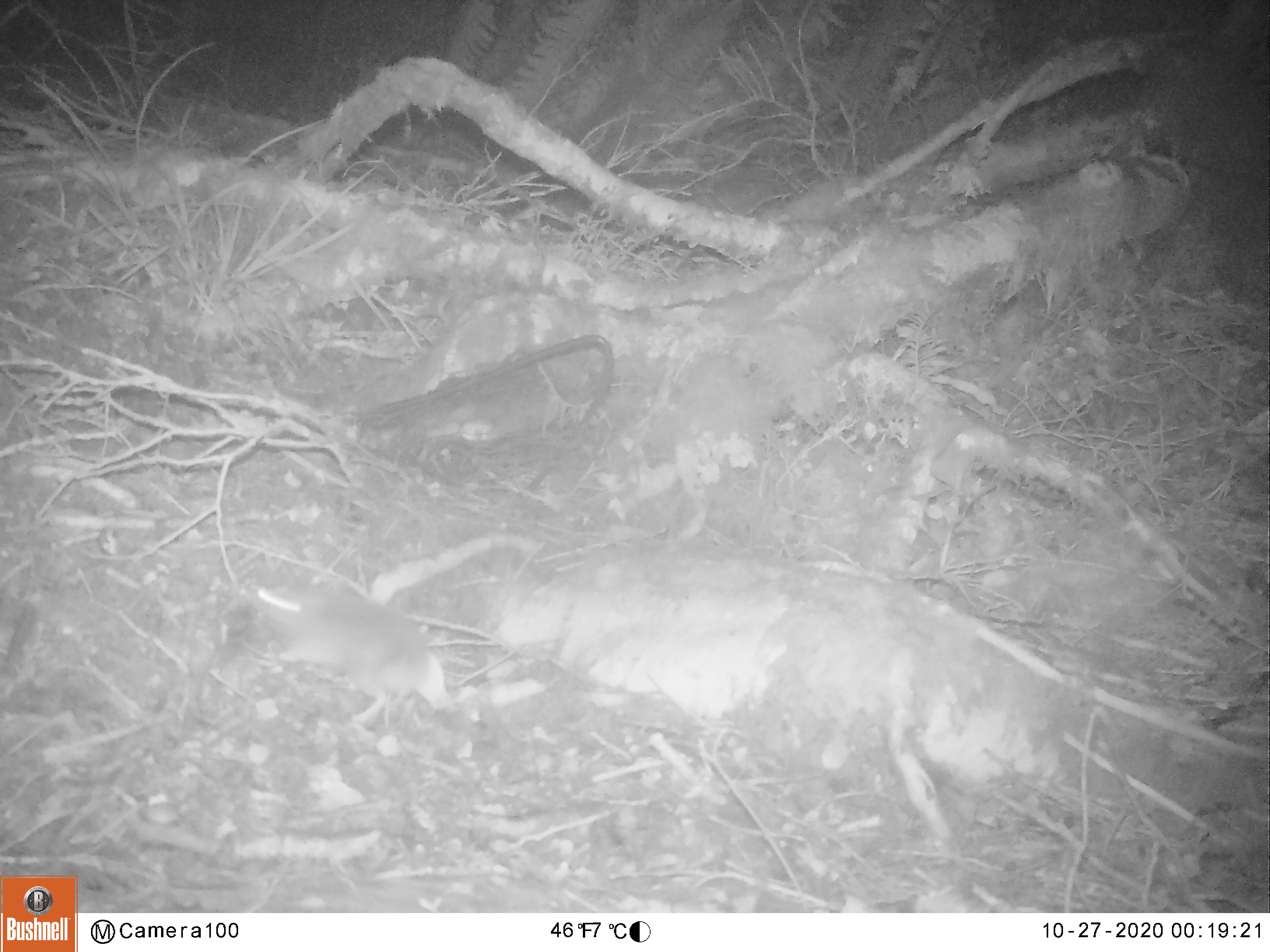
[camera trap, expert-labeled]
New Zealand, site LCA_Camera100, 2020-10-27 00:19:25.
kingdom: Animalia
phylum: Chordata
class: Mammalia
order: Rodentia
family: Muridae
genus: Rattus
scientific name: Rattus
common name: rat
Rat (Rattus).